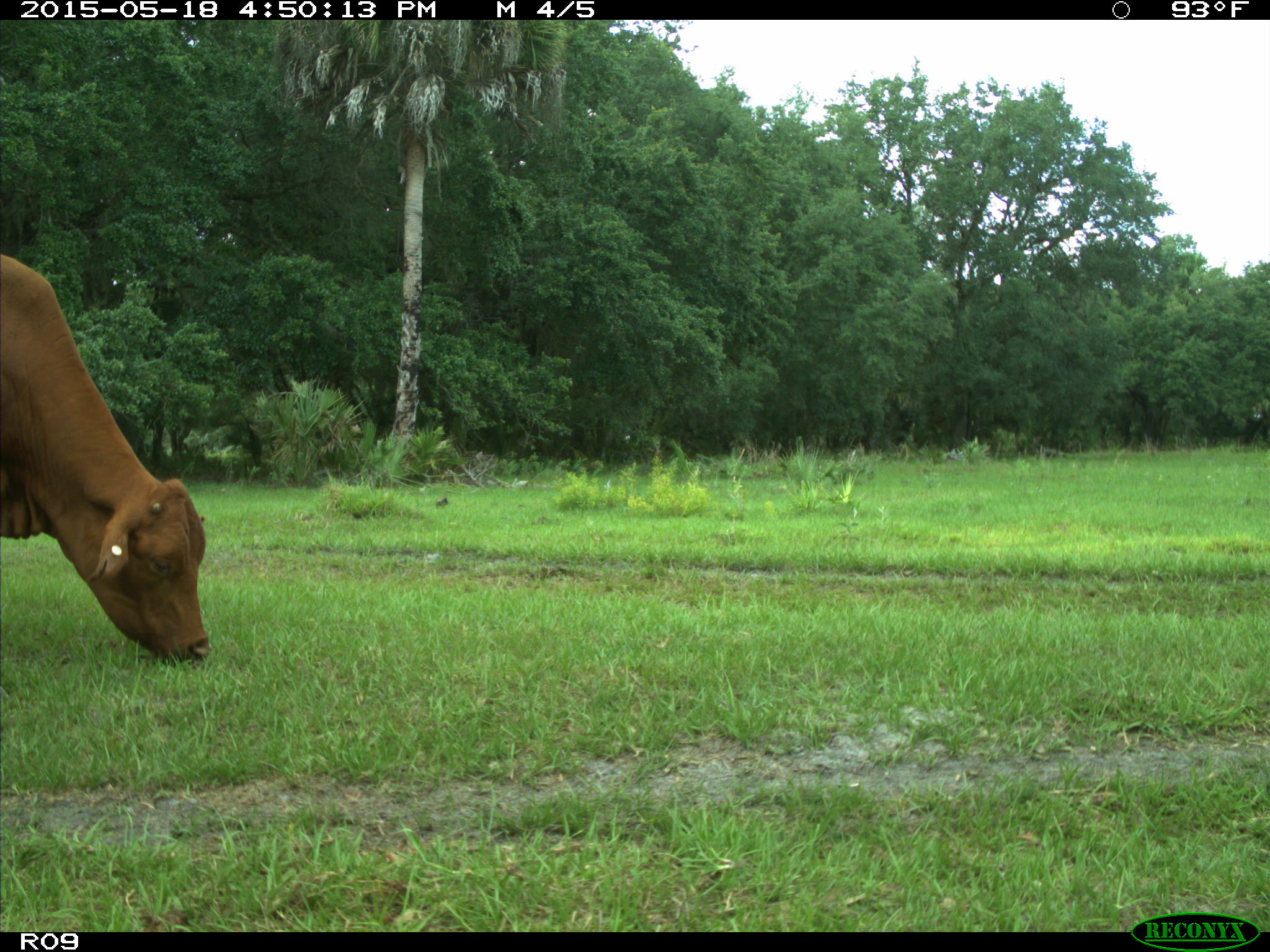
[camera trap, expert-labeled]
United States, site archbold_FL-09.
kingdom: Animalia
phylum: Chordata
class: Mammalia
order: Artiodactyla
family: Bovidae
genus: Bos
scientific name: Bos taurus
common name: domestic cow